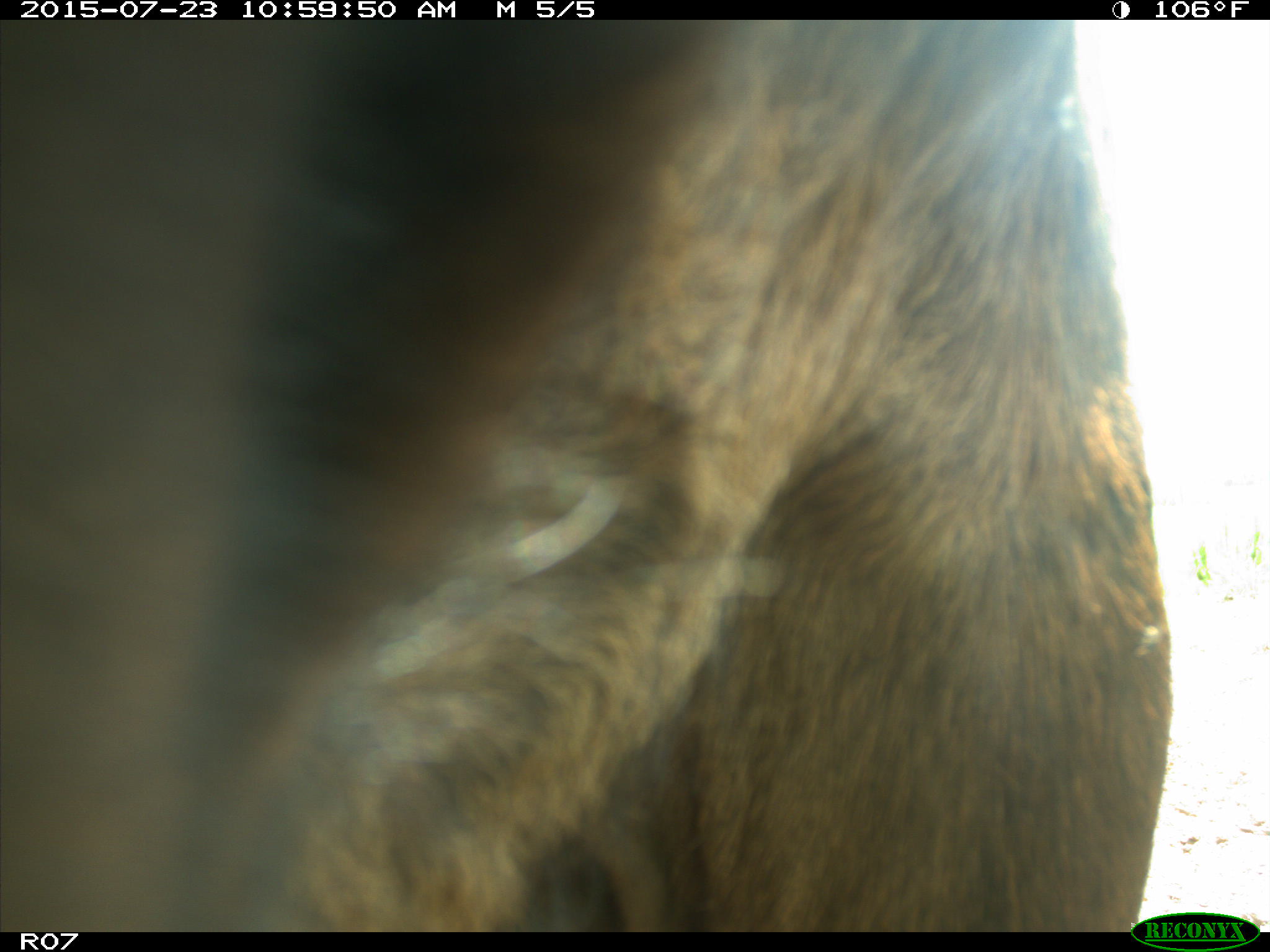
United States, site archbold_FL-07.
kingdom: Animalia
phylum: Chordata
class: Mammalia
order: Artiodactyla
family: Bovidae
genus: Bos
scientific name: Bos taurus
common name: domestic cow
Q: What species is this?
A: Bos taurus (domestic cow).